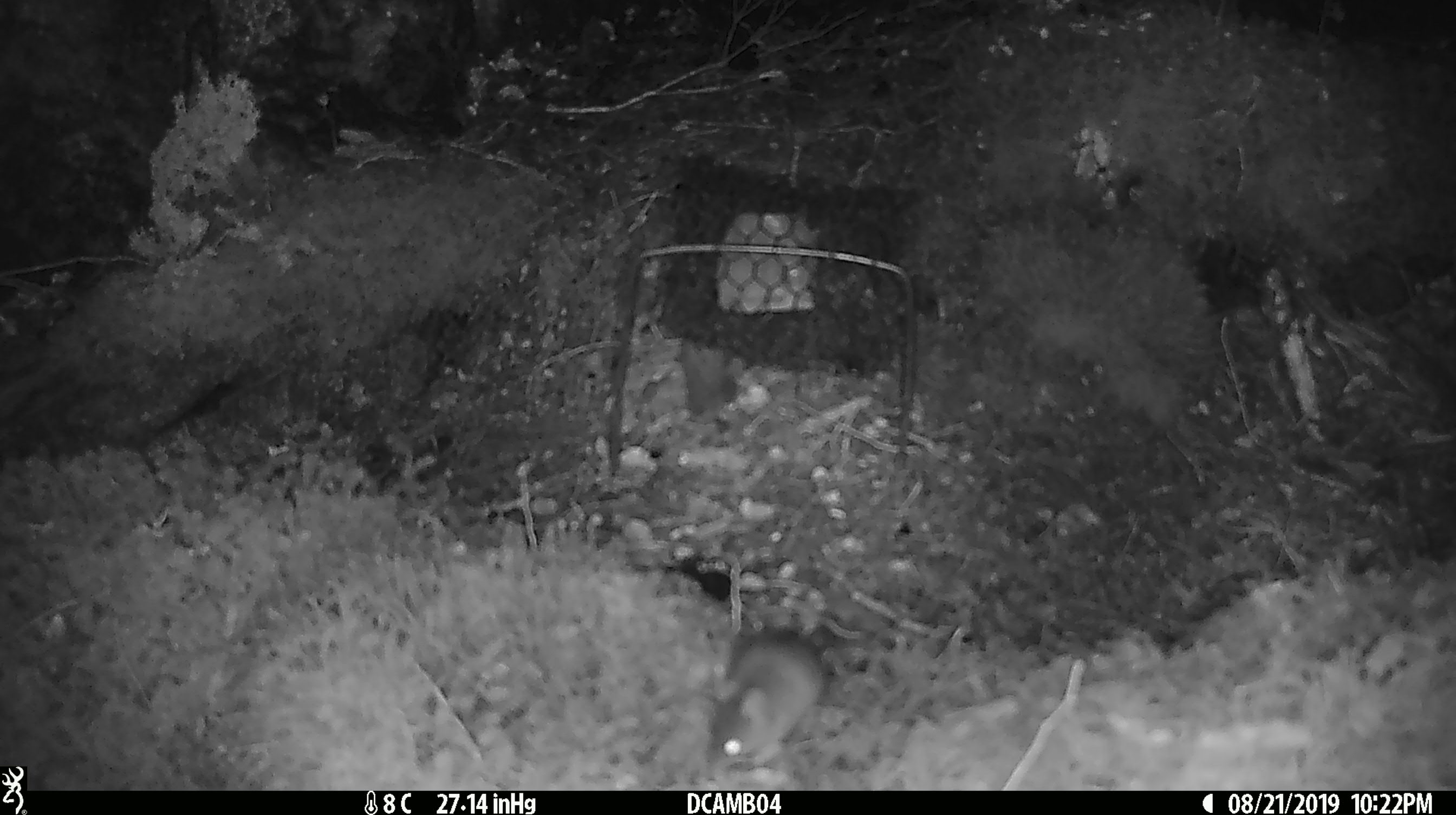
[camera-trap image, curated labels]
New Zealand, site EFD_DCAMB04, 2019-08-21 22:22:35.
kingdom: Animalia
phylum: Chordata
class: Mammalia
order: Rodentia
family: Muridae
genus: Mus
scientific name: Mus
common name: mouse